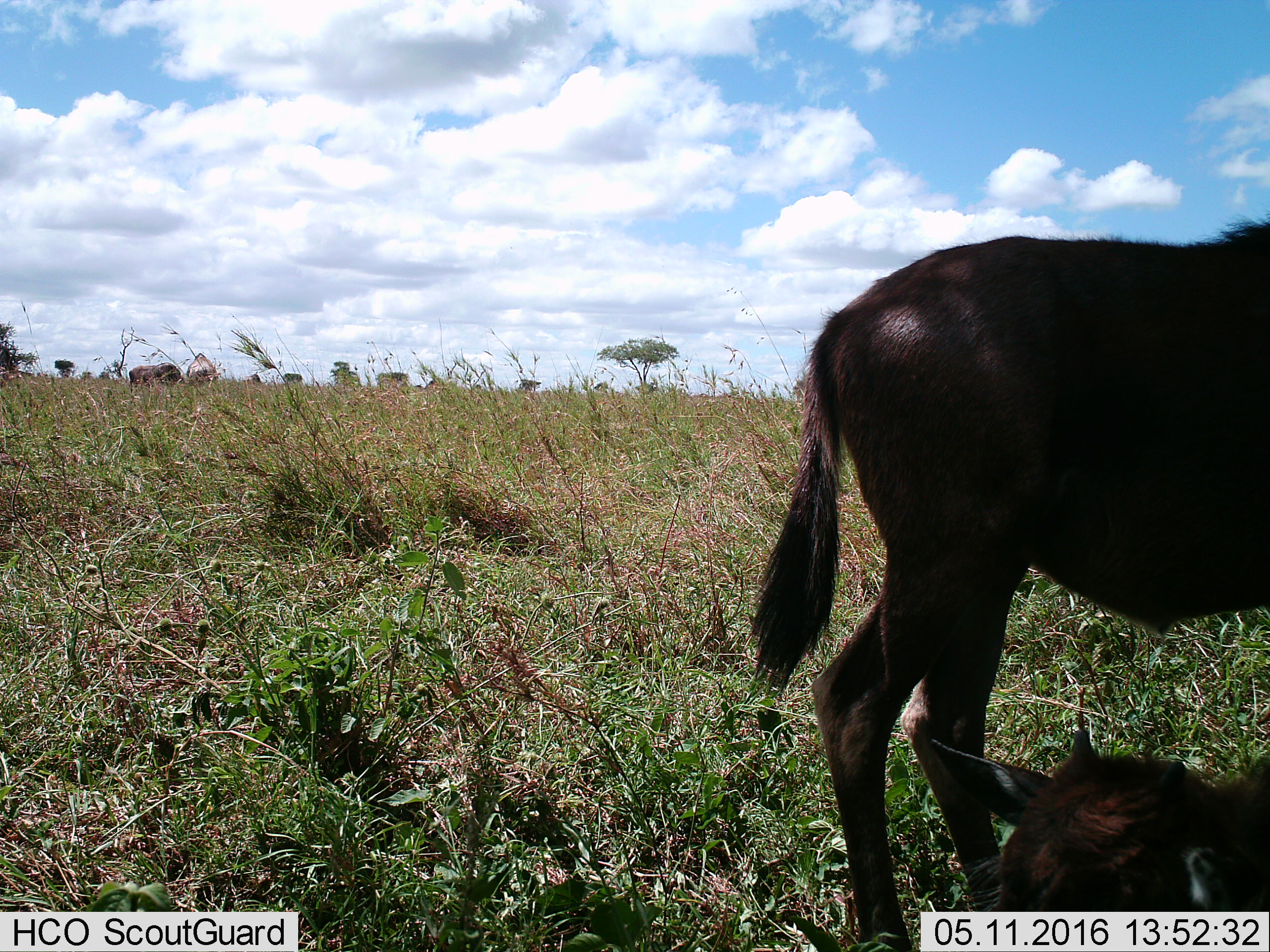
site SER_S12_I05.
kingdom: Animalia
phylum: Chordata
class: Mammalia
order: Artiodactyla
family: Bovidae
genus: Connochaetes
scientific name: Connochaetes taurinus taurinus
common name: blue wildebeest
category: wildebeestblue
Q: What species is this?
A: Wildebeestblue (blue wildebeest) (Connochaetes taurinus taurinus).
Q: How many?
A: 5.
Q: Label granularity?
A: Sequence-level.